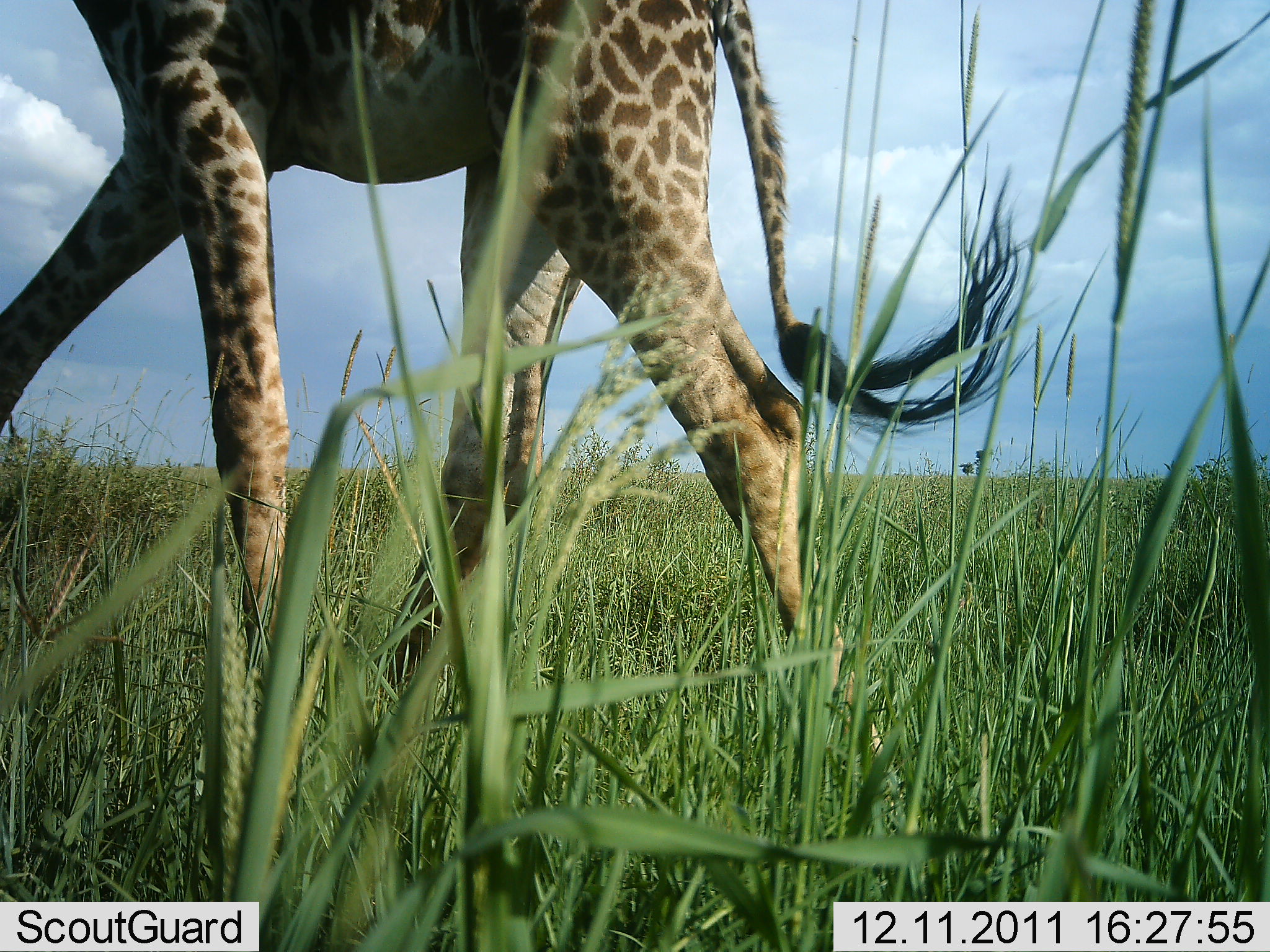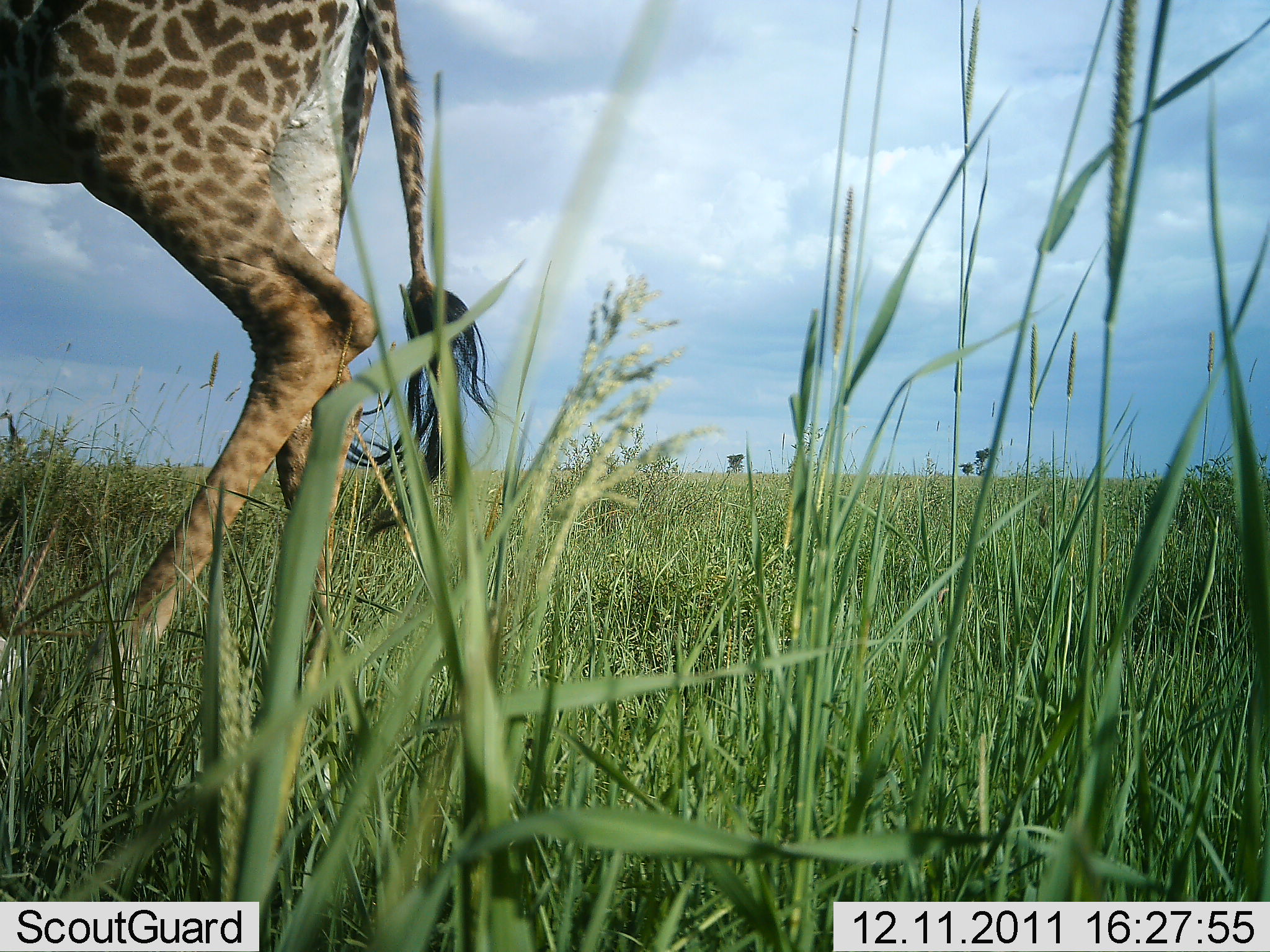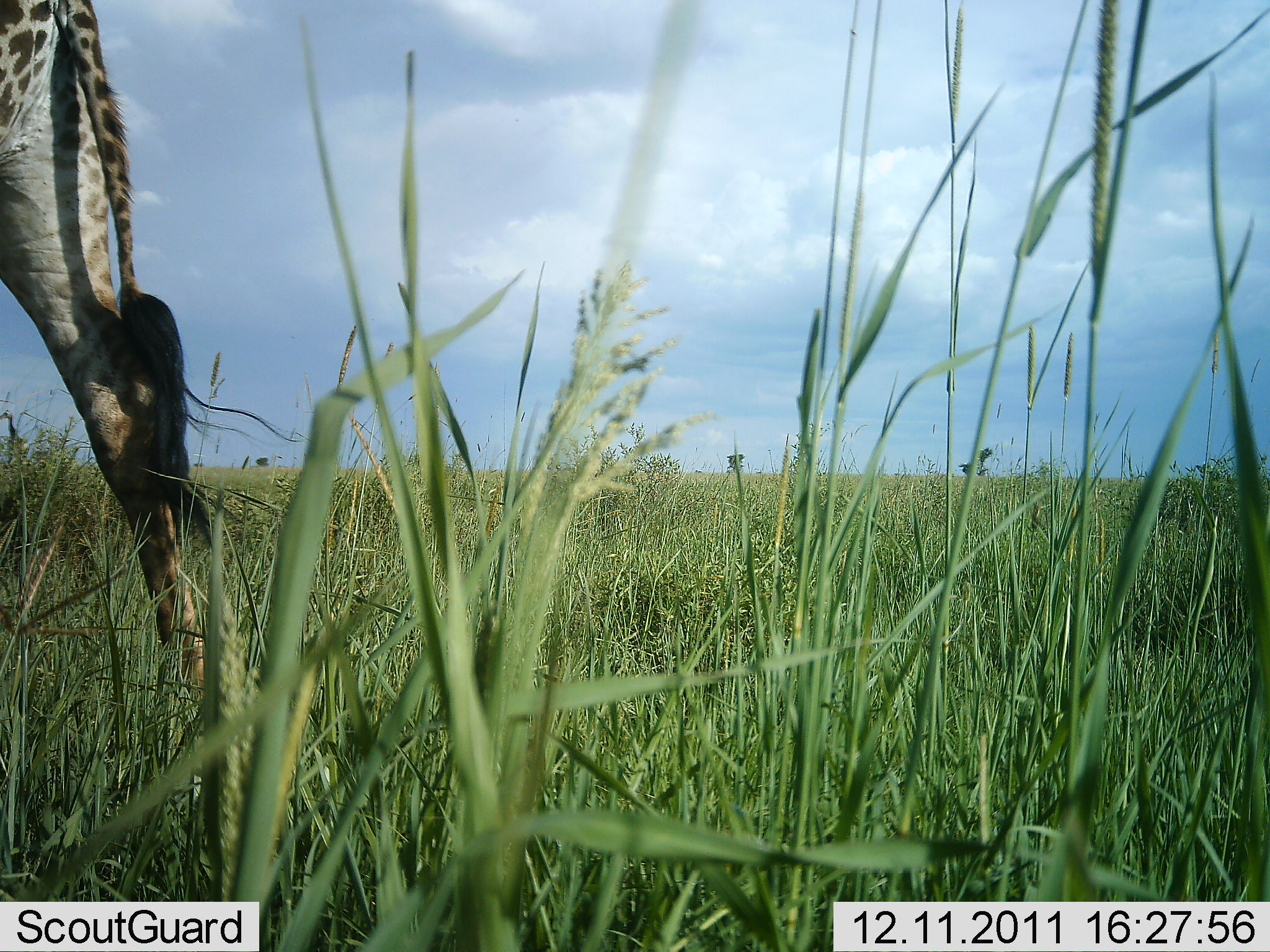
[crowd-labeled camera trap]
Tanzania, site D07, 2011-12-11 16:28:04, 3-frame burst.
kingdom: Animalia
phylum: Chordata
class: Mammalia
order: Artiodactyla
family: Giraffidae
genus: Giraffa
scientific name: Giraffa camelopardalis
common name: giraffe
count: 1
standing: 0%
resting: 0%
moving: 100%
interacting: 0%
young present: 0%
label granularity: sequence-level